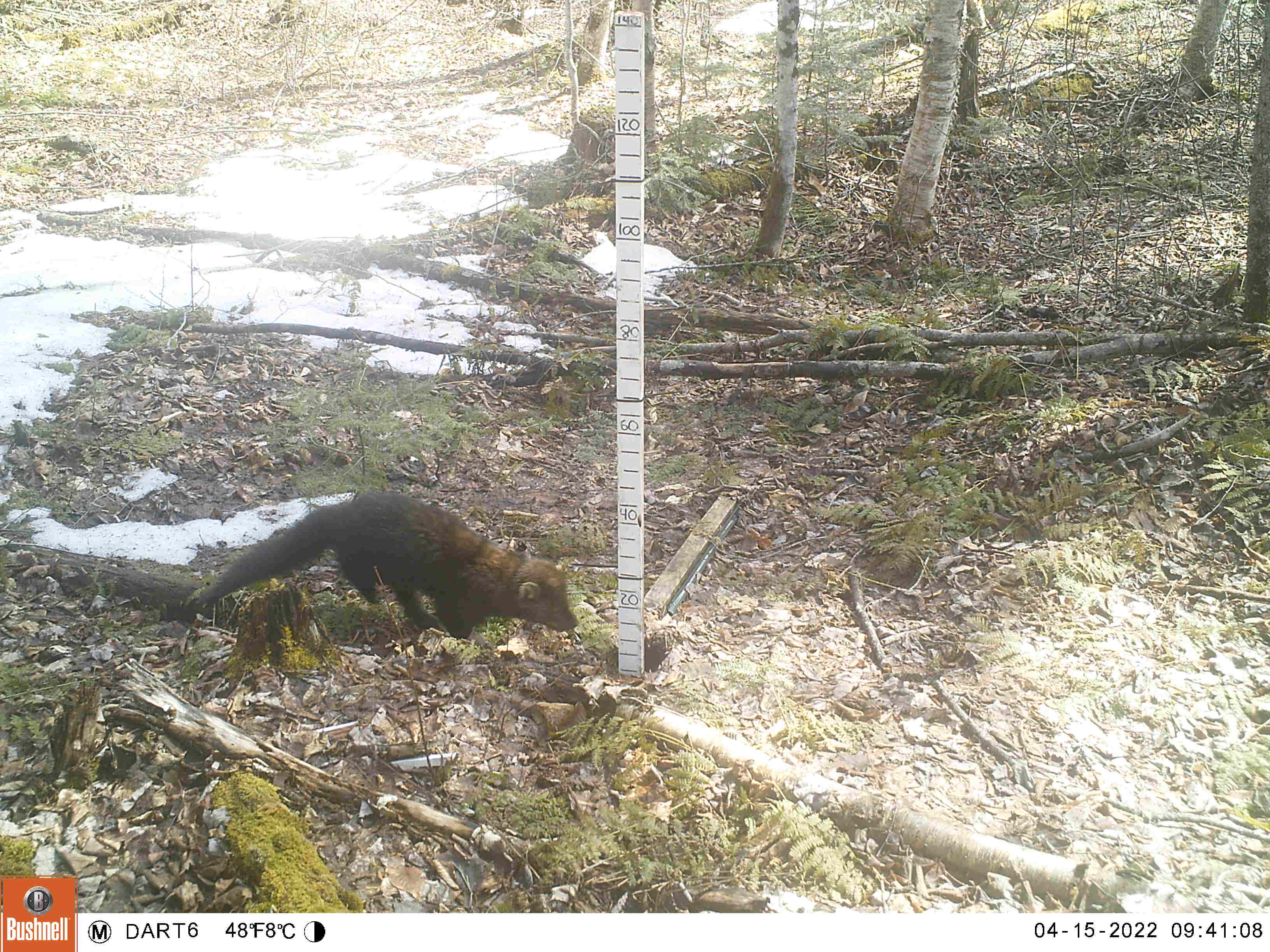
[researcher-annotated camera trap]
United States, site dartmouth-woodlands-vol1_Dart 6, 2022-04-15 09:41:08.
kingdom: Animalia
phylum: Chordata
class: Mammalia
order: Carnivora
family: Mustelidae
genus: Pekania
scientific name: Pekania pennanti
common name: fisher